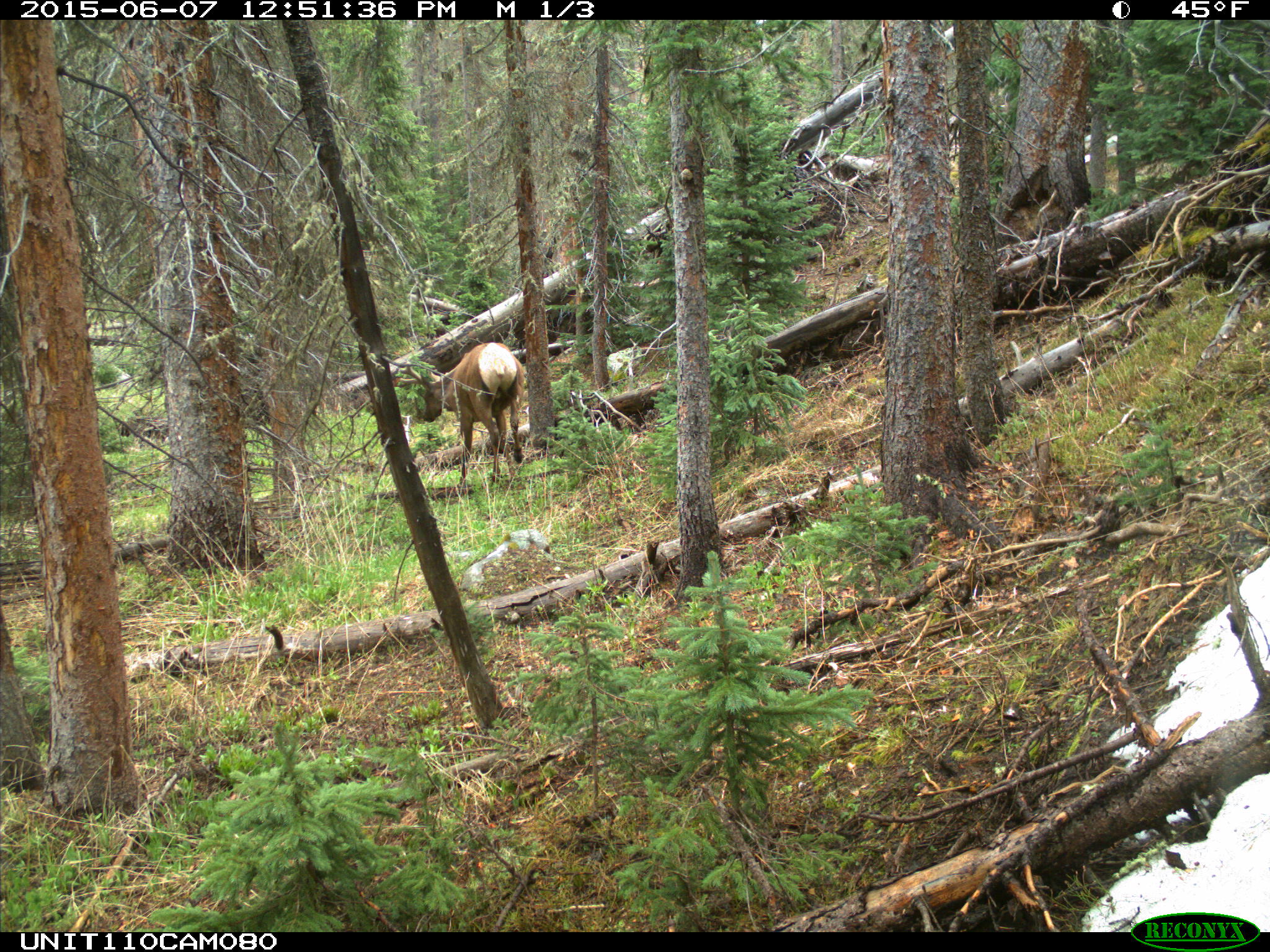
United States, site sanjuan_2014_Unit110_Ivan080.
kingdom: Animalia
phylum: Chordata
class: Mammalia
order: Artiodactyla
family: Cervidae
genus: Cervus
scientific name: Cervus elaphus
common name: red deer